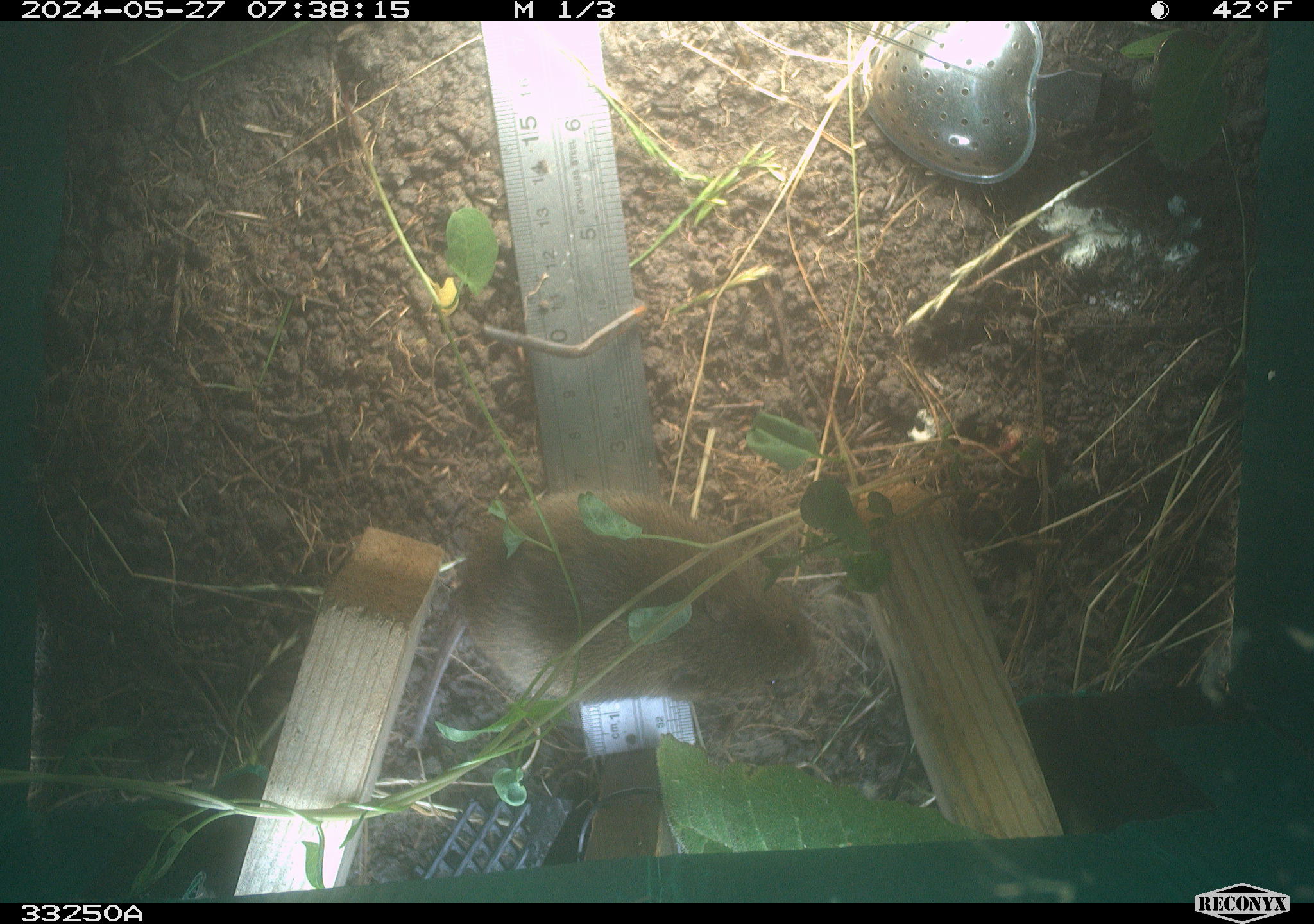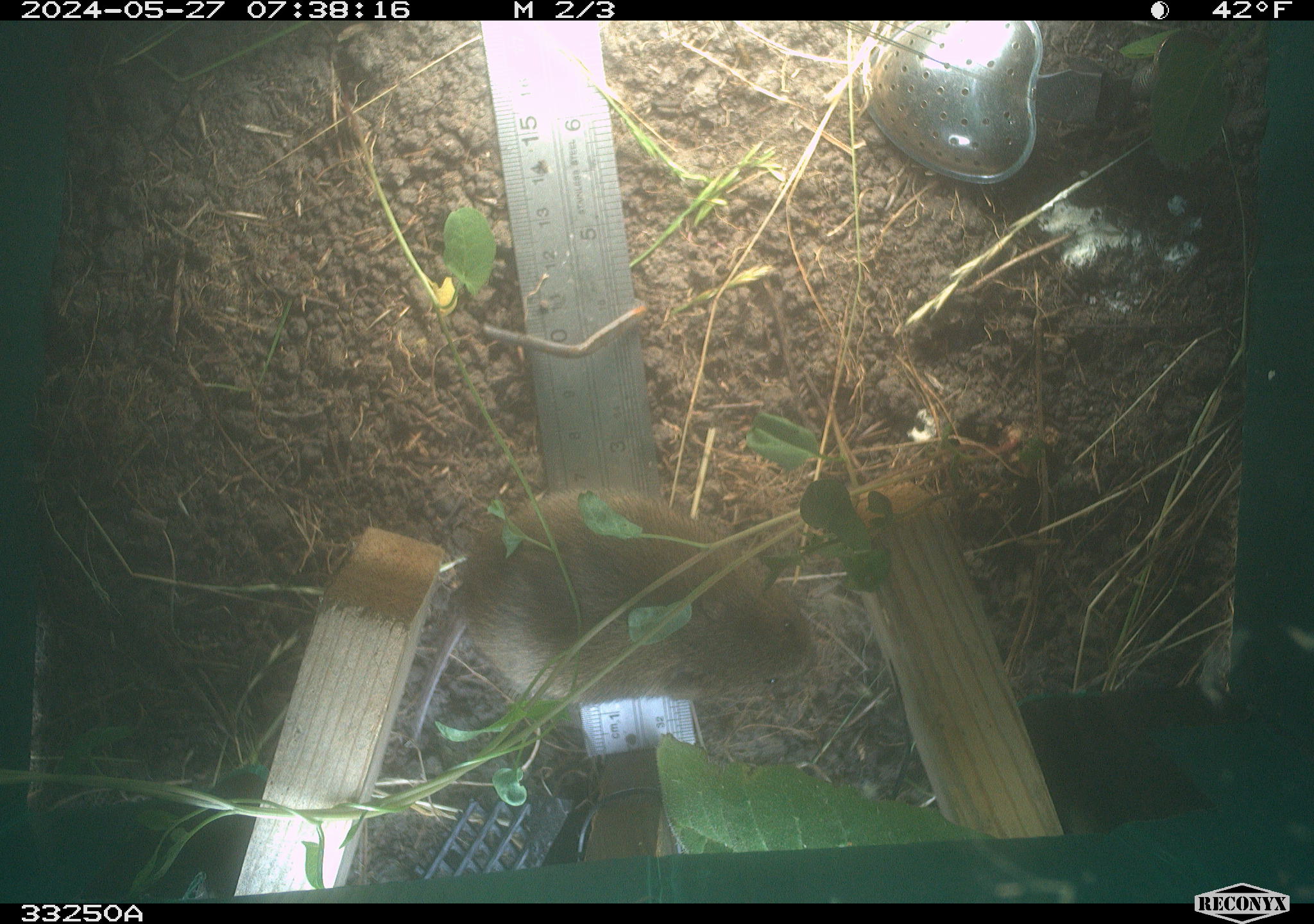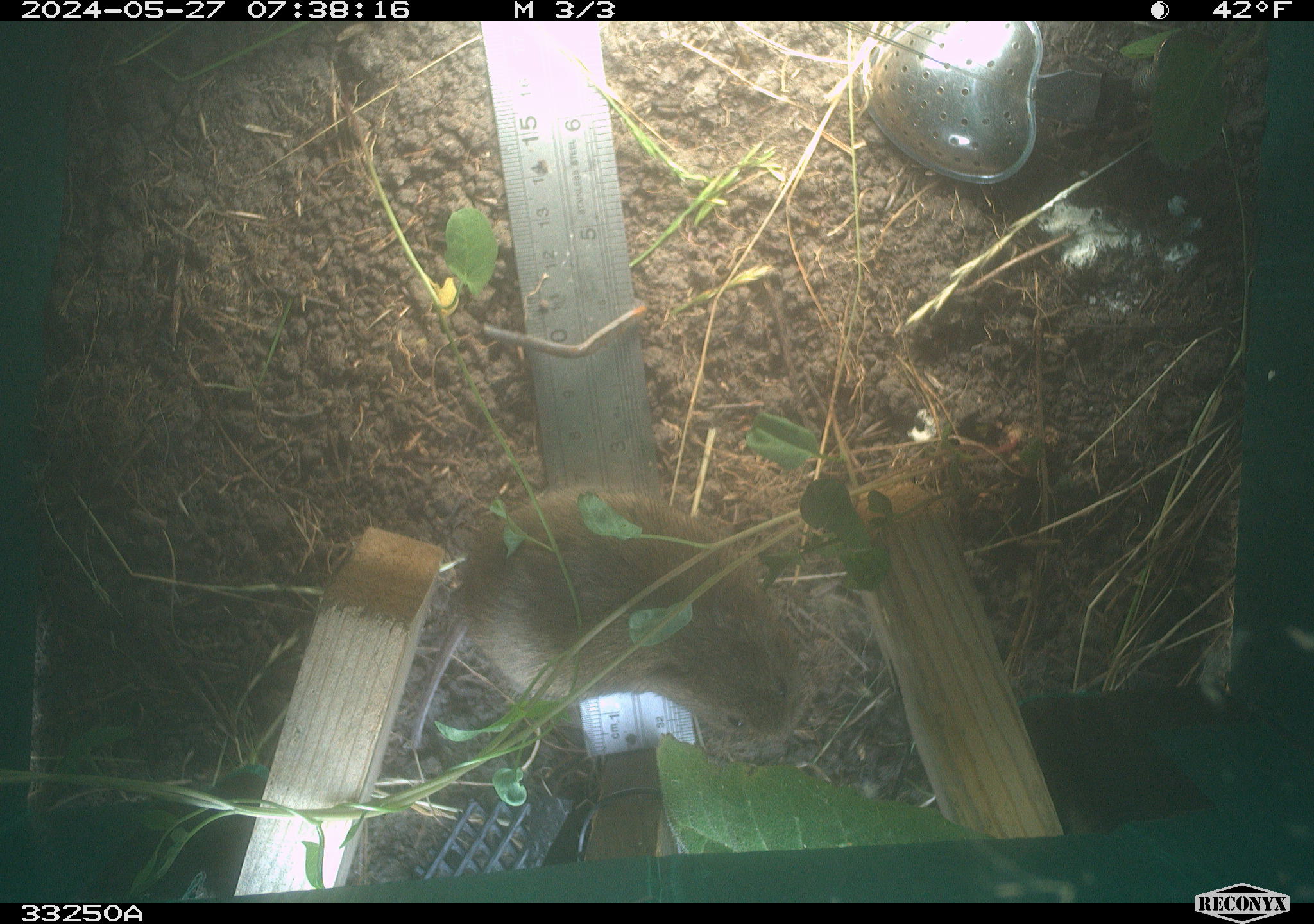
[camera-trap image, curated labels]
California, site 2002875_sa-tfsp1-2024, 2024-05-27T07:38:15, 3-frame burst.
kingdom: Animalia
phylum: Chordata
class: Mammalia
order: Rodentia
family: Cricetidae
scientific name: Arvicolinae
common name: voles, lemmings, and muskrats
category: arvicolinae subfamily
Arvicolinae subfamily (voles, lemmings, and muskrats) (Arvicolinae).